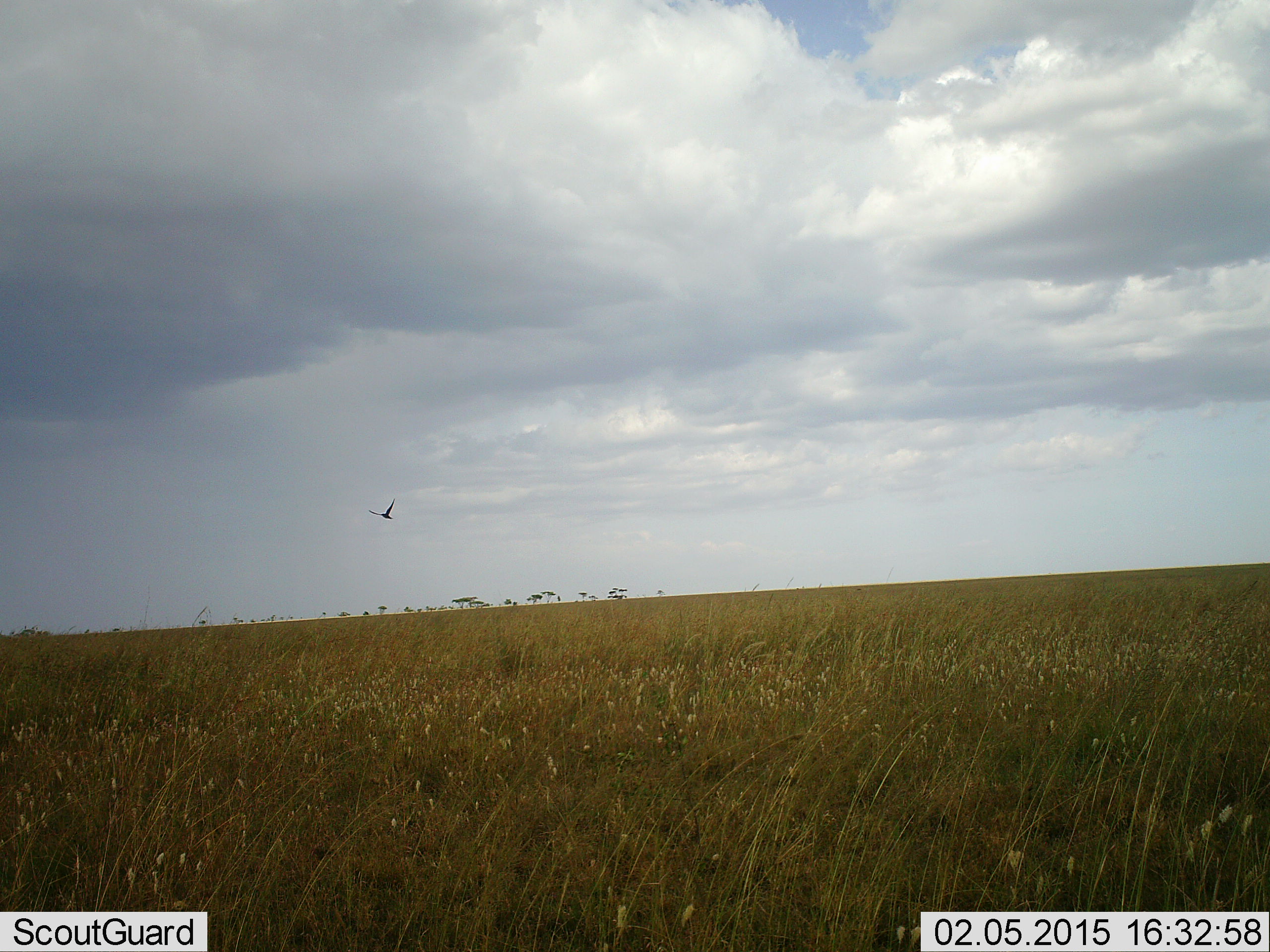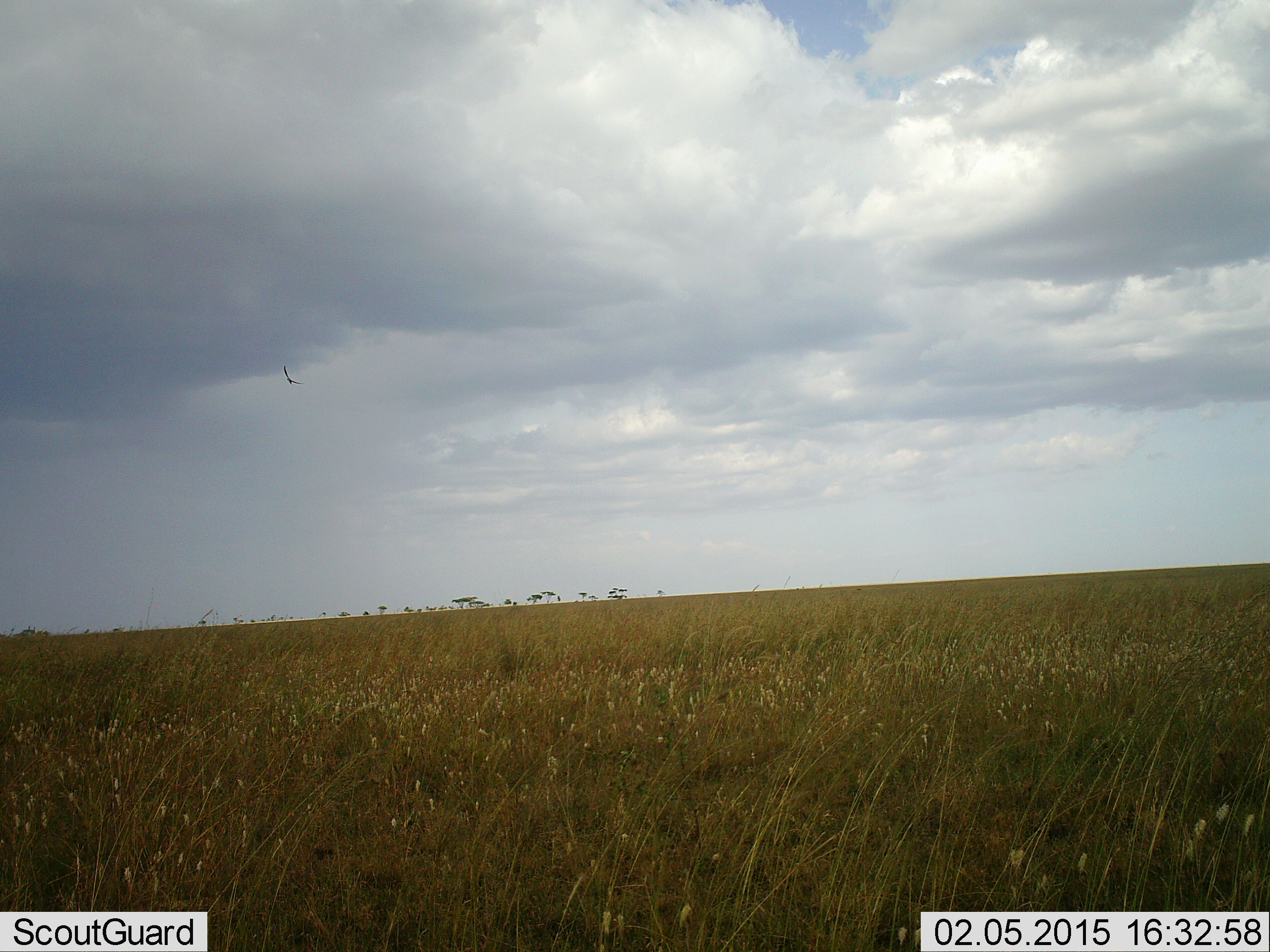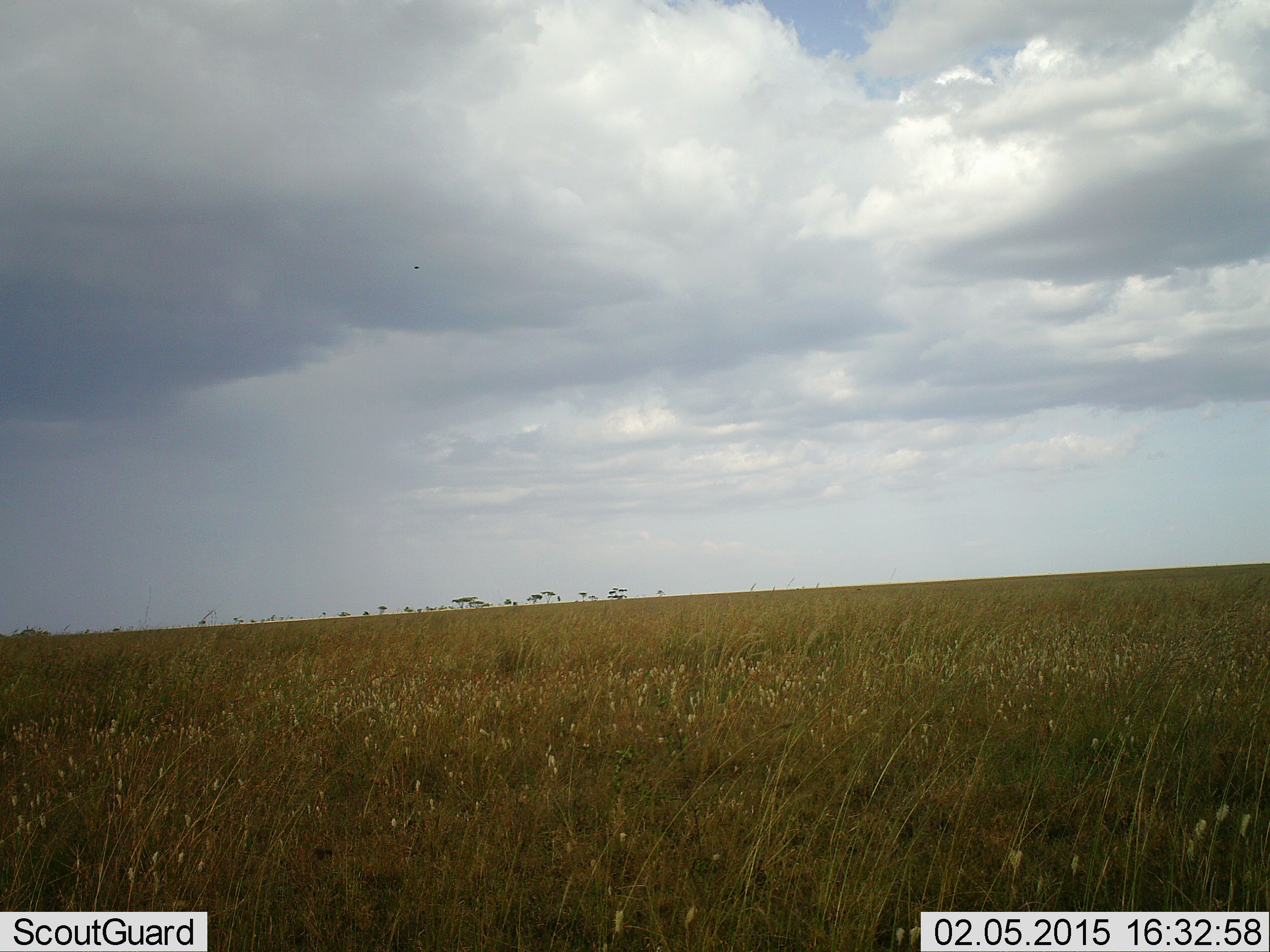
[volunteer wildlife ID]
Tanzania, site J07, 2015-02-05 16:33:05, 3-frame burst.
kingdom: Animalia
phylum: Chordata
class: Aves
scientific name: Aves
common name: bird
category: otherbird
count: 1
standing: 0%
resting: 0%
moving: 100%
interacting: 0%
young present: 0%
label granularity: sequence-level